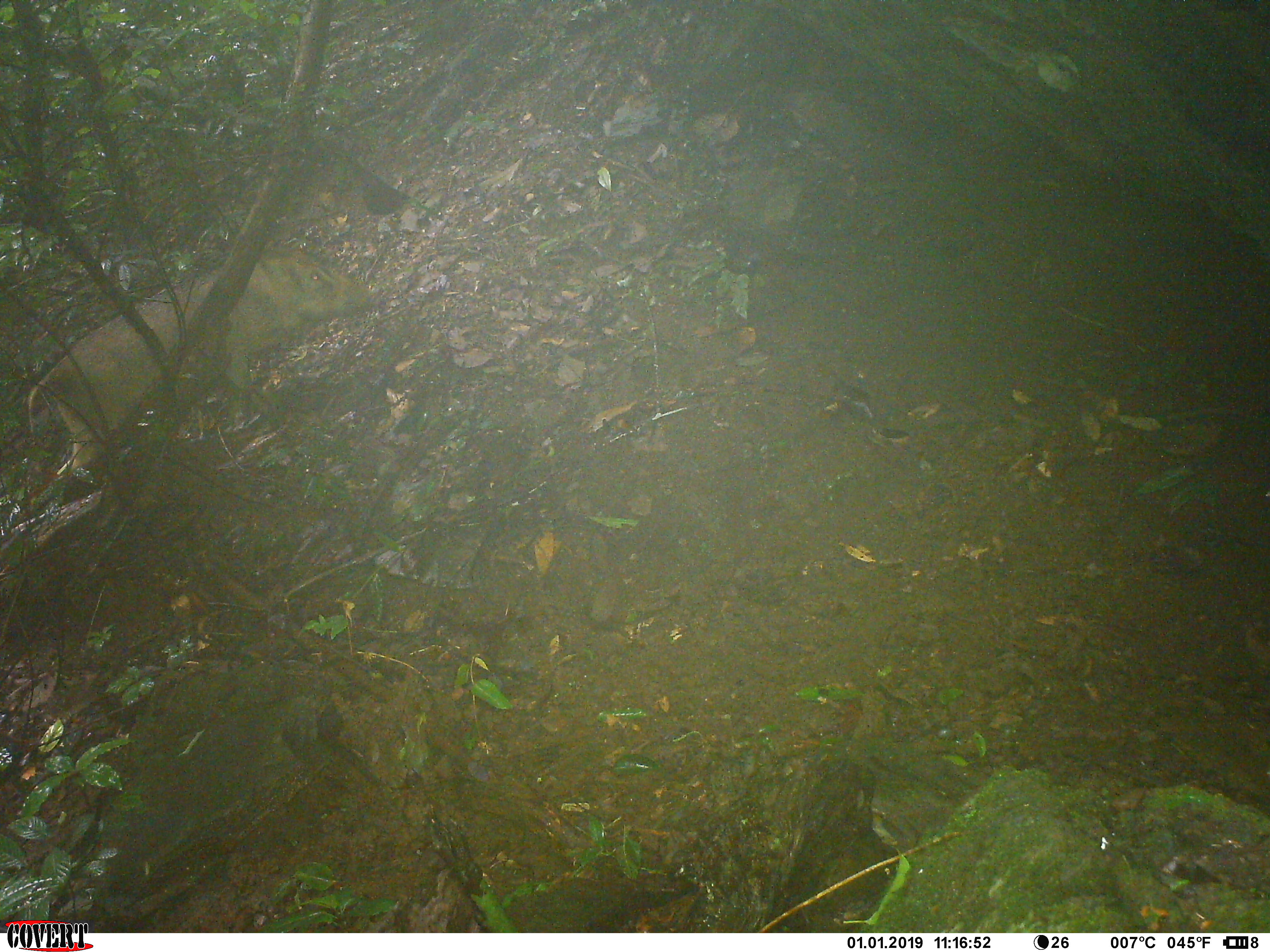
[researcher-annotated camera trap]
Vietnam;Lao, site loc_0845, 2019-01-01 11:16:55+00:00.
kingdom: Animalia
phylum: Chordata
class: Mammalia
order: Artiodactyla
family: Suidae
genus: Sus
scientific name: Sus scrofa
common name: eurasian wild pig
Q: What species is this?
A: Eurasian wild pig (Sus scrofa).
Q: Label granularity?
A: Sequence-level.